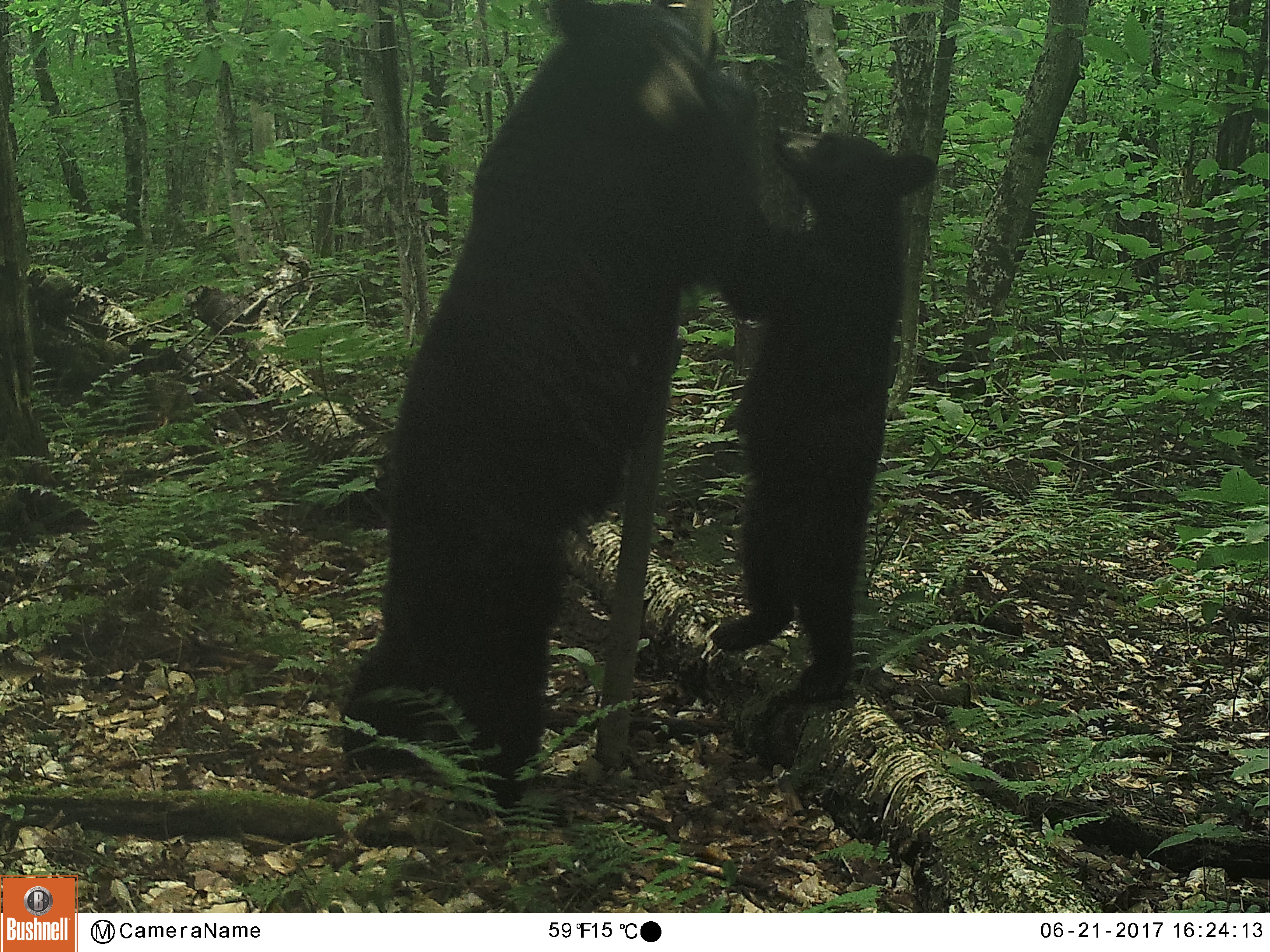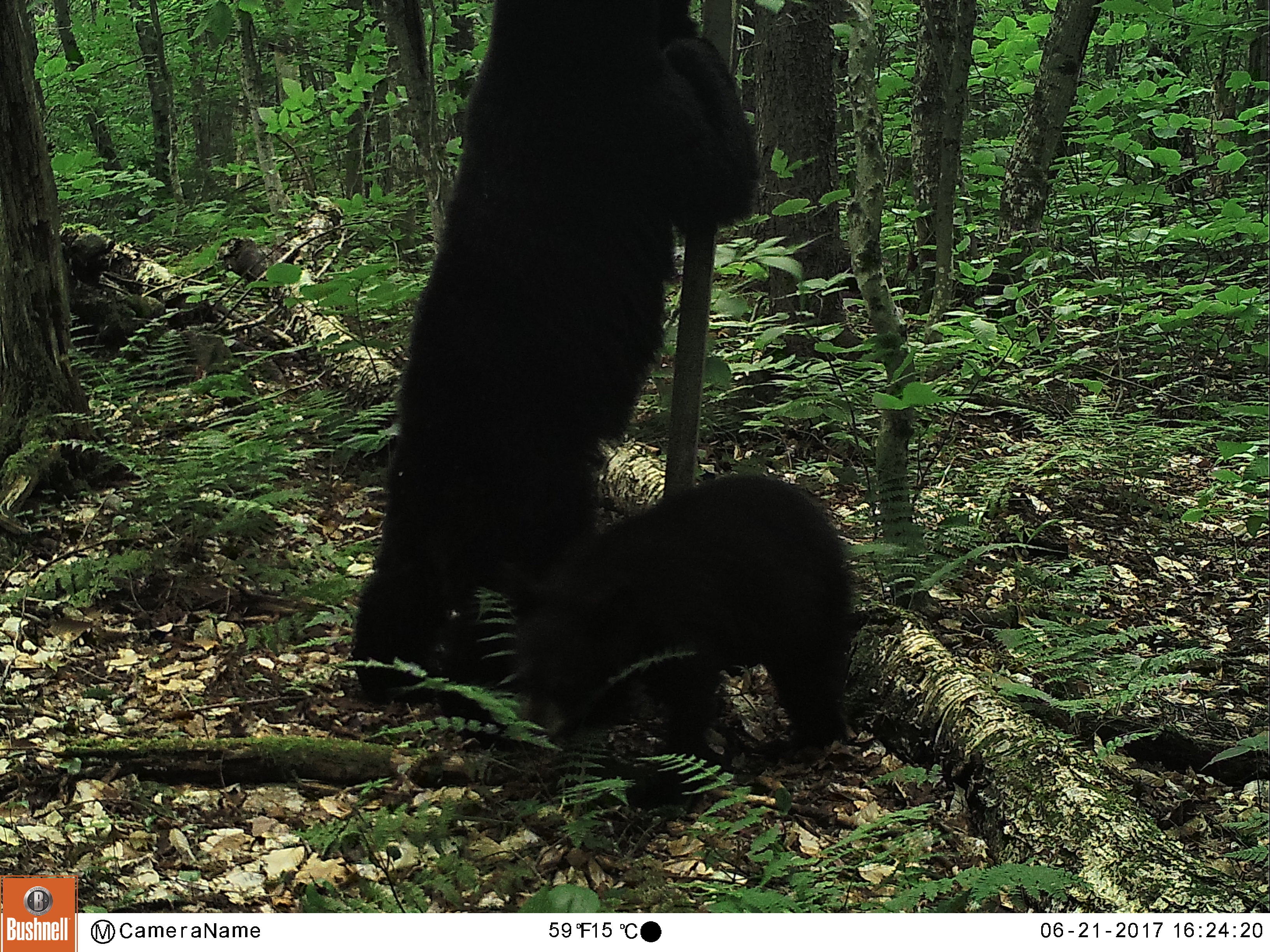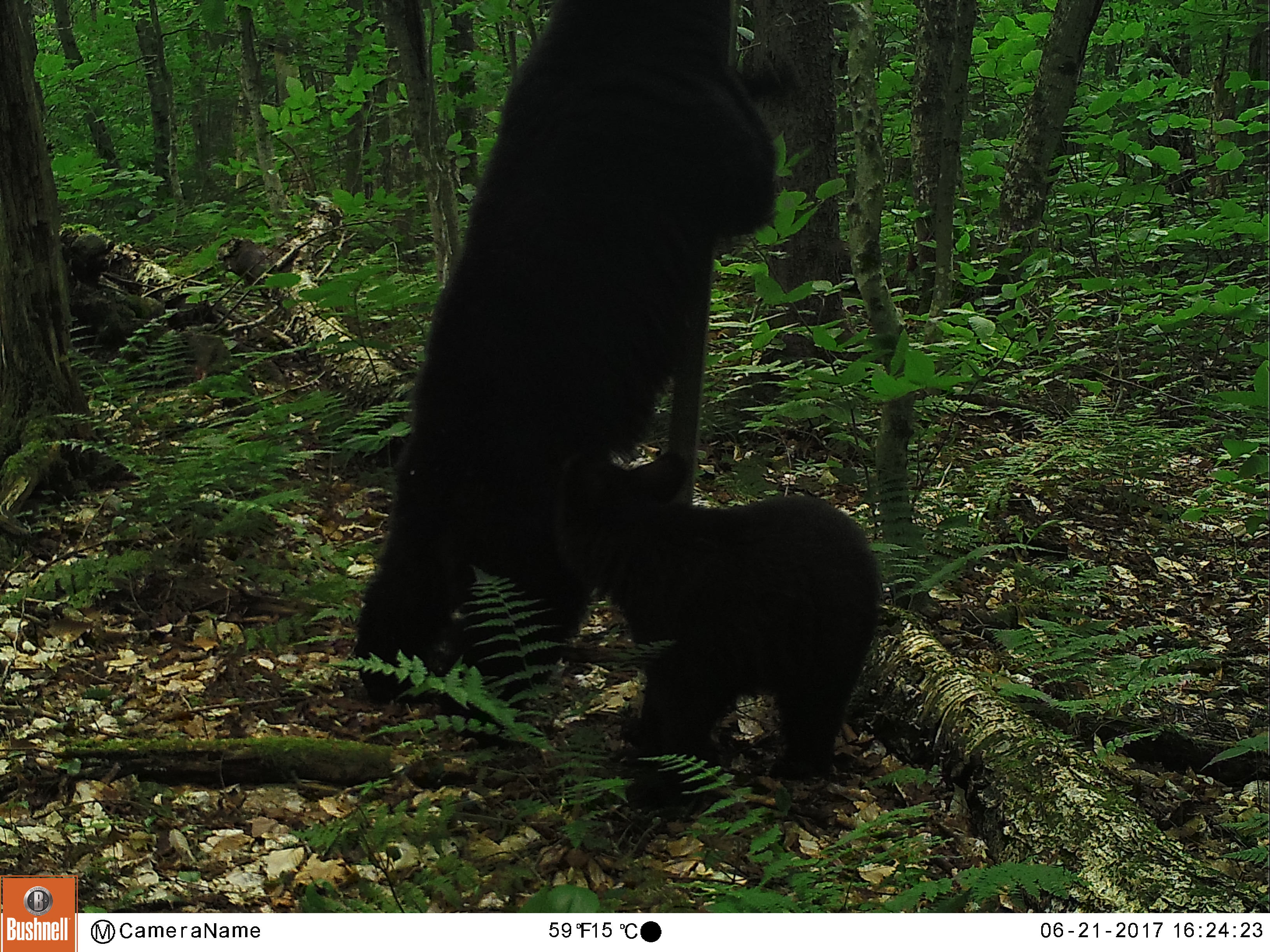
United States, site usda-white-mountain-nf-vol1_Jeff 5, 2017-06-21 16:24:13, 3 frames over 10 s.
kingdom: Animalia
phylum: Chordata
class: Mammalia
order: Carnivora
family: Ursidae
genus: Ursus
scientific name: Ursus americanus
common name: black bear